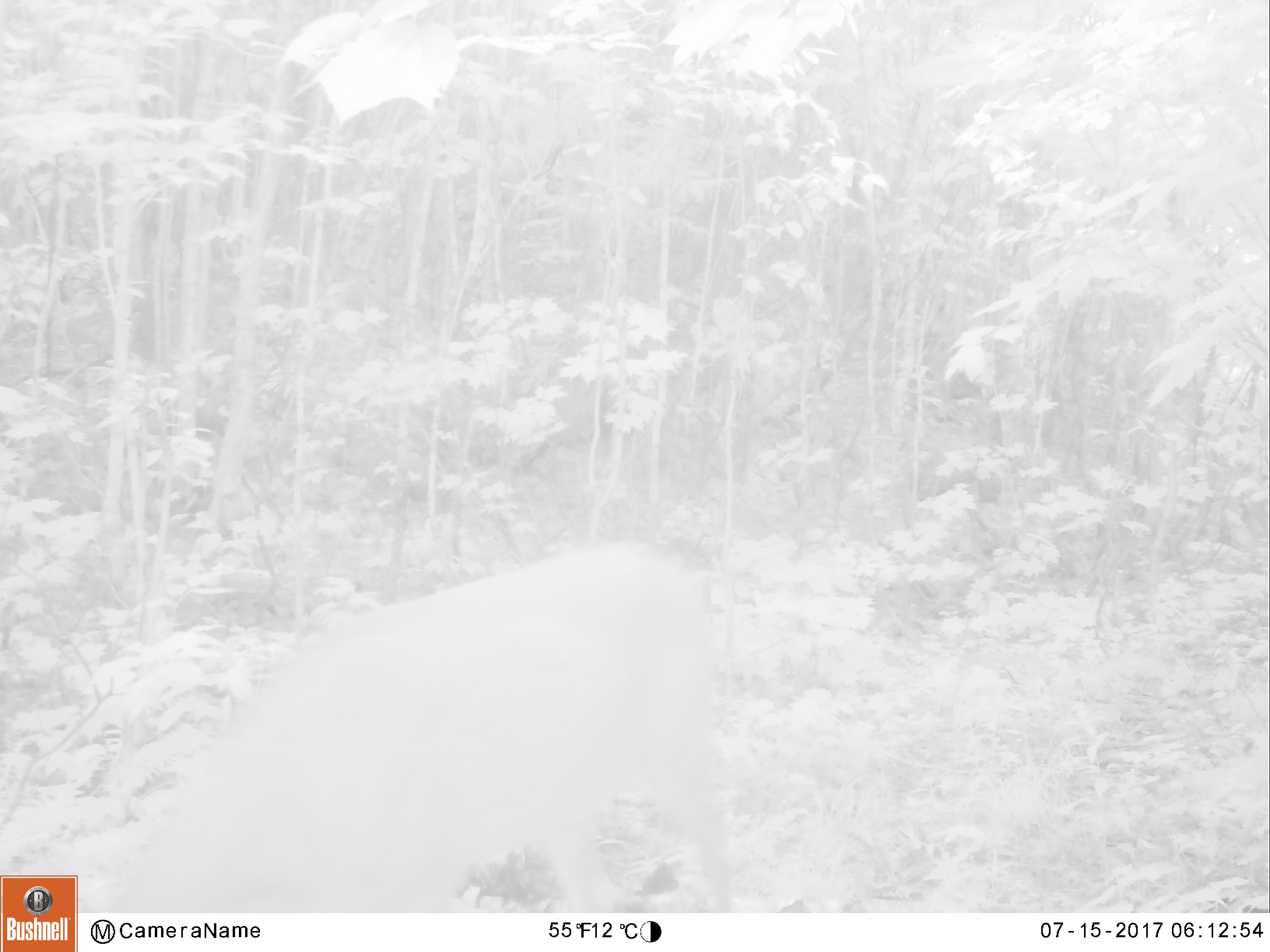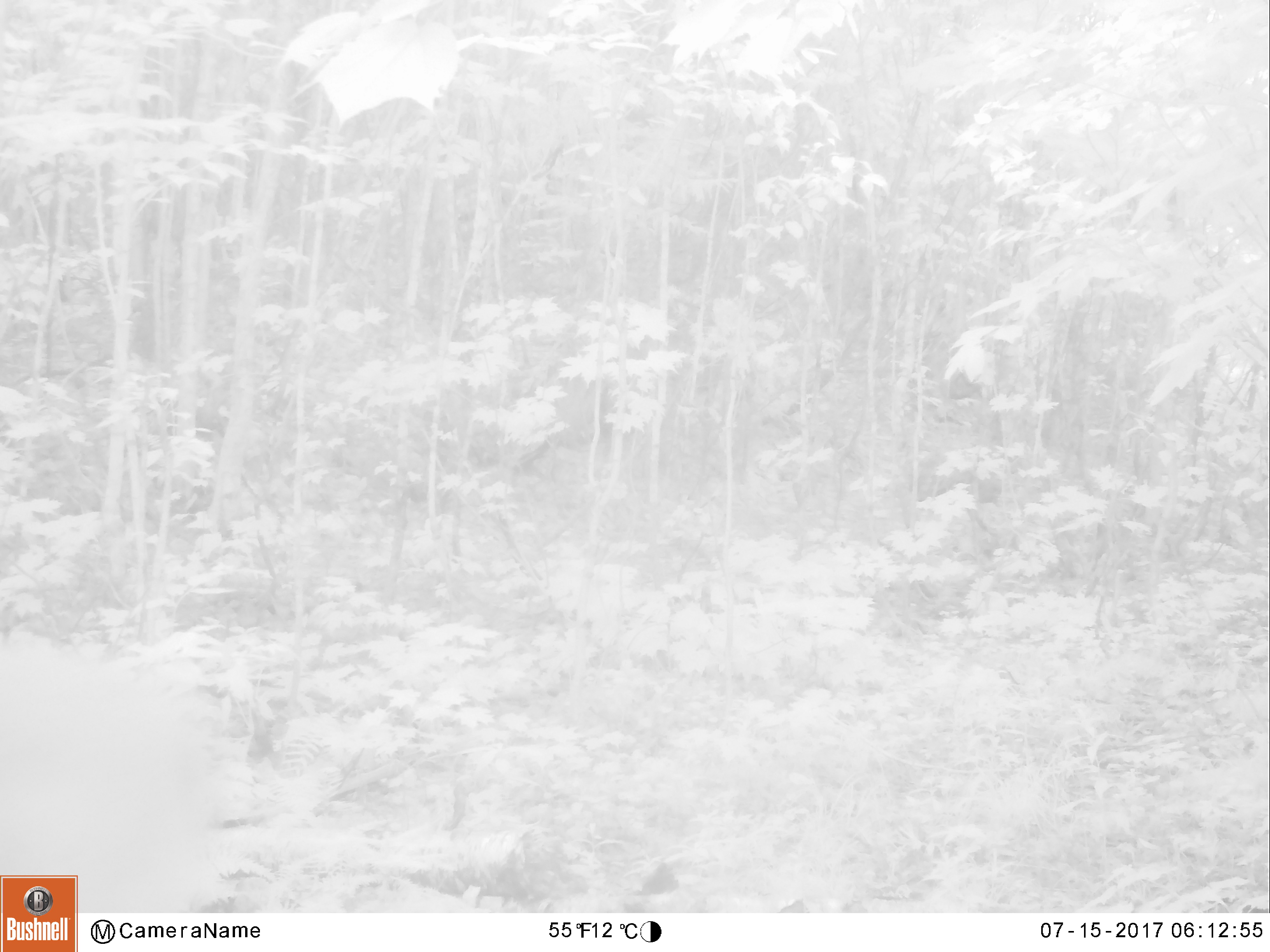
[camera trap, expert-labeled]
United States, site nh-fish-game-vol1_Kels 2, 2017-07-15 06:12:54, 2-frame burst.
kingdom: Animalia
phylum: Chordata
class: Mammalia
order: Artiodactyla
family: Cervidae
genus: Odocoileus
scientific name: Odocoileus virginianus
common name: white-tailed deer